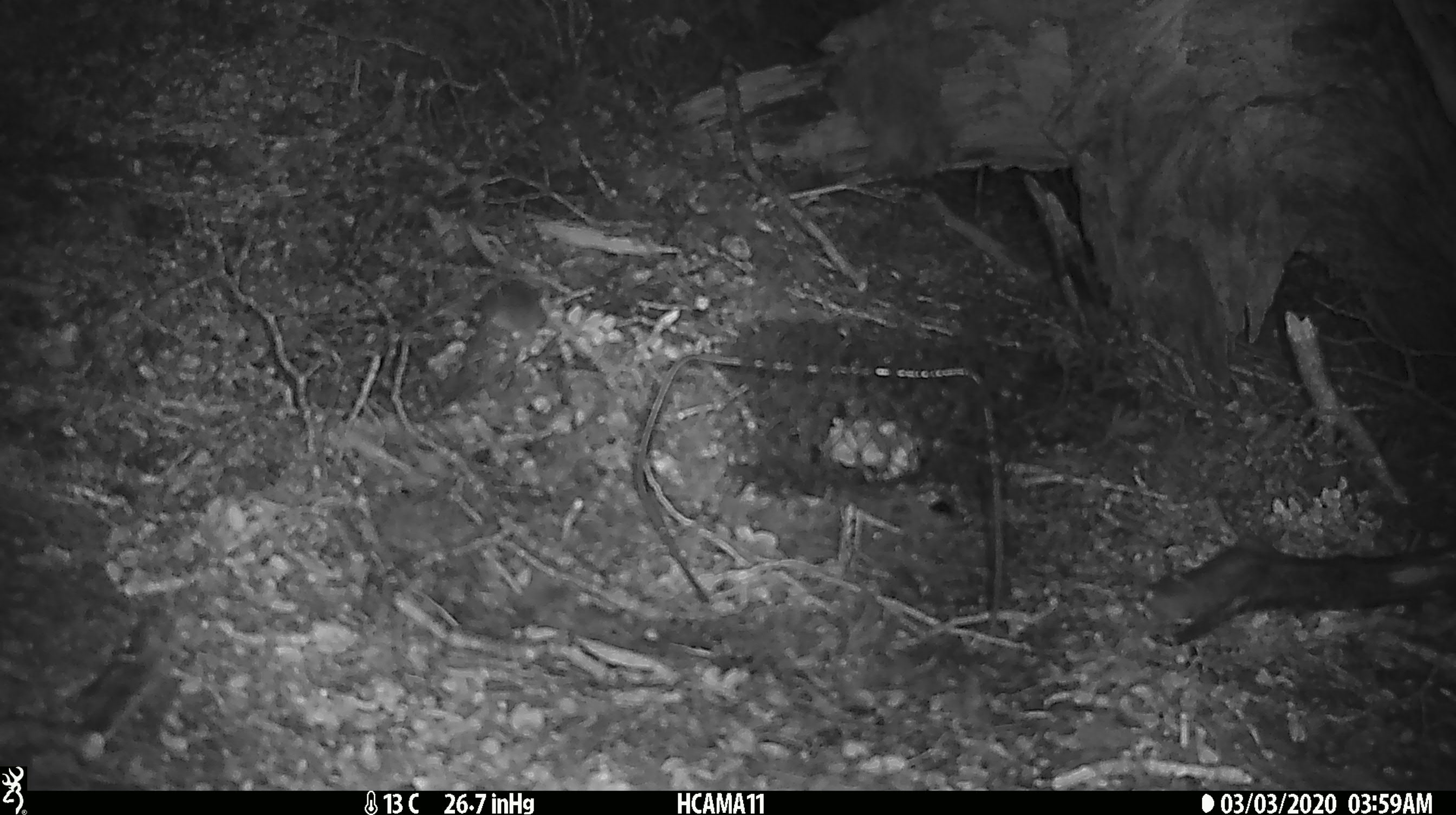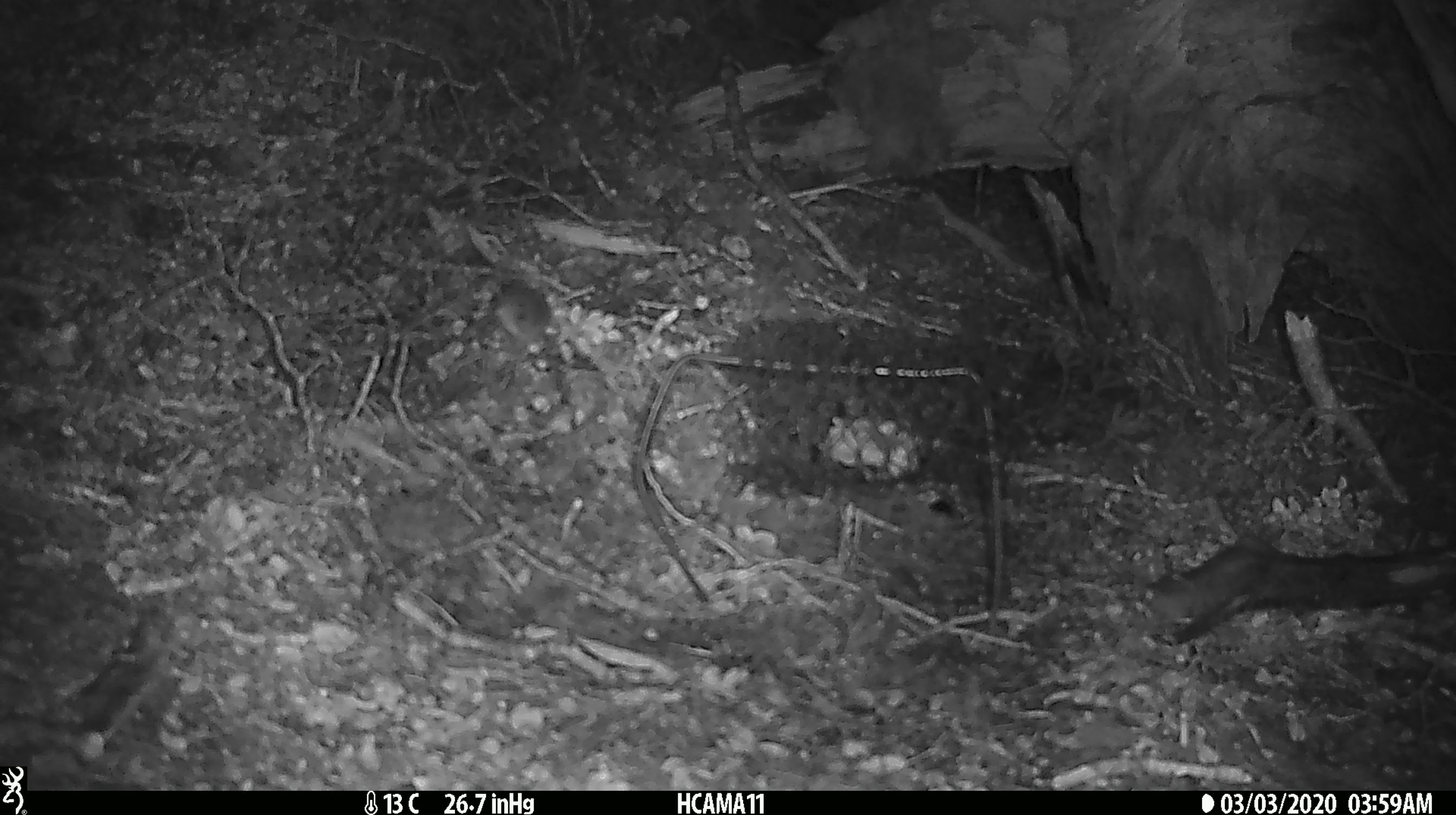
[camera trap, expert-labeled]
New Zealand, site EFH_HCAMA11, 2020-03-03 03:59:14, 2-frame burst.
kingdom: Animalia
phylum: Chordata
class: Mammalia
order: Rodentia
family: Muridae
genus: Mus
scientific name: Mus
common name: mouse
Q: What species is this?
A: Mouse (Mus).